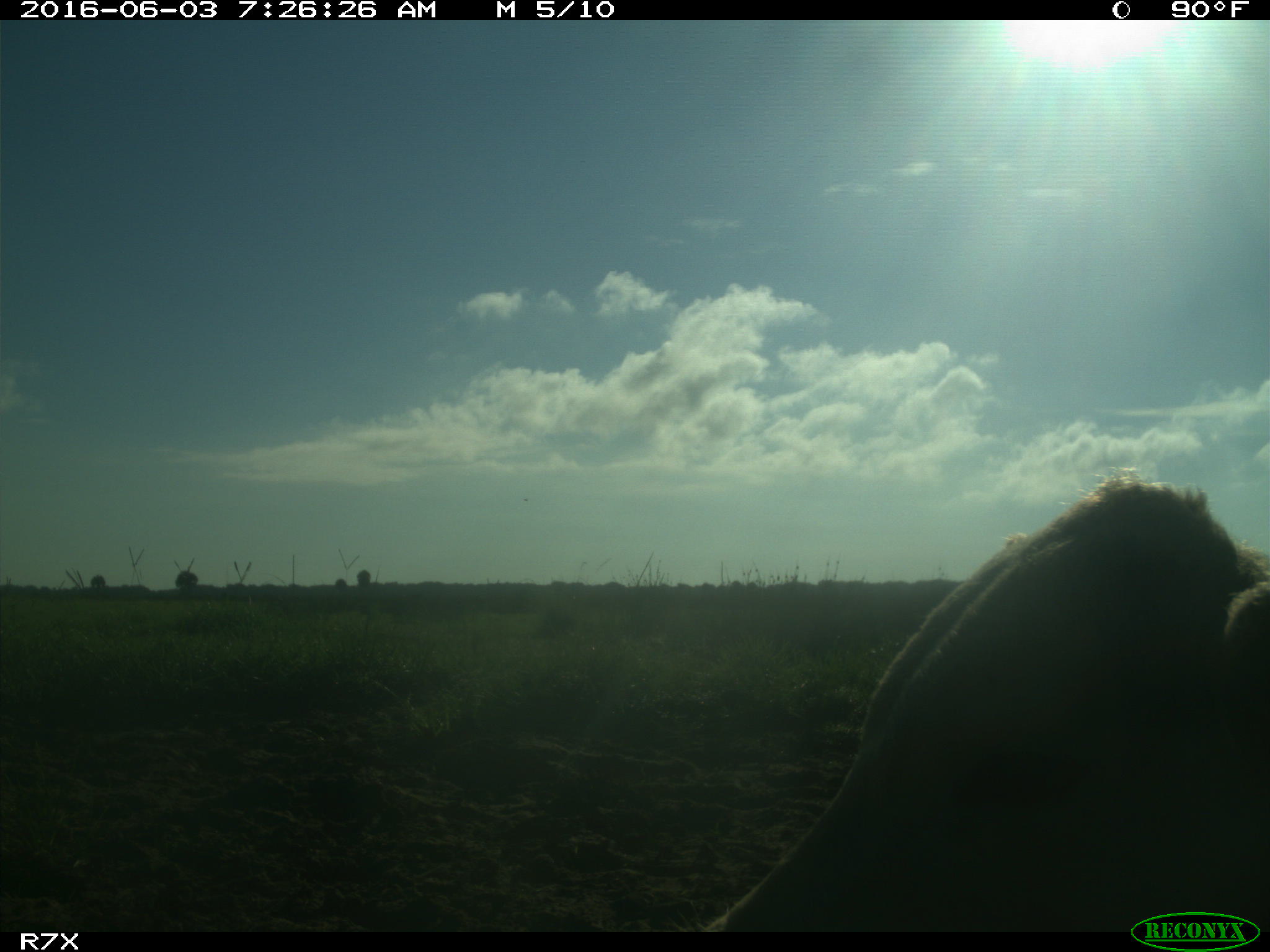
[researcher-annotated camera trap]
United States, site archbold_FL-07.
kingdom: Animalia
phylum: Chordata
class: Mammalia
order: Artiodactyla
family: Bovidae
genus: Bos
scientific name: Bos taurus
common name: domestic cow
Bos taurus (domestic cow).